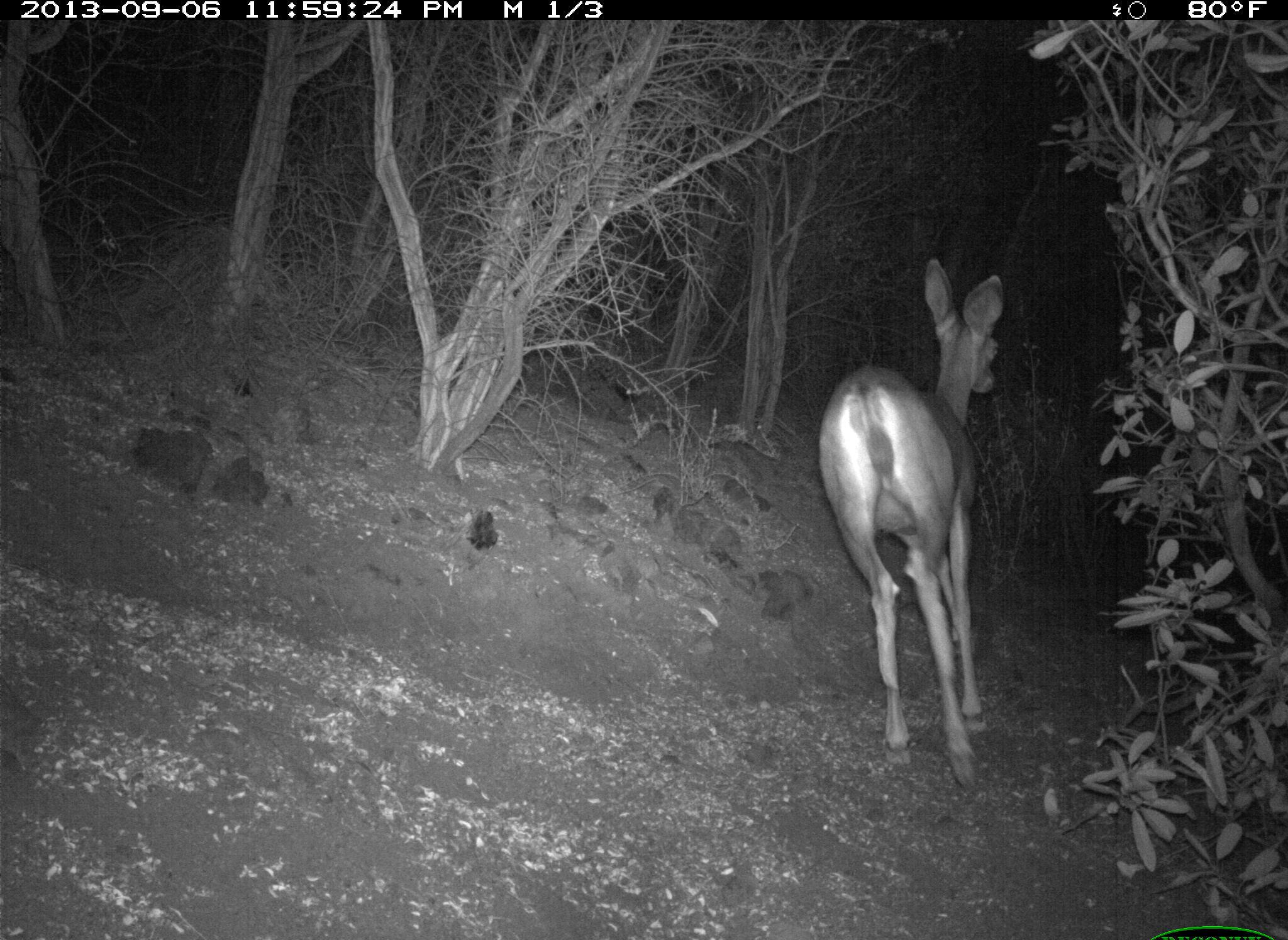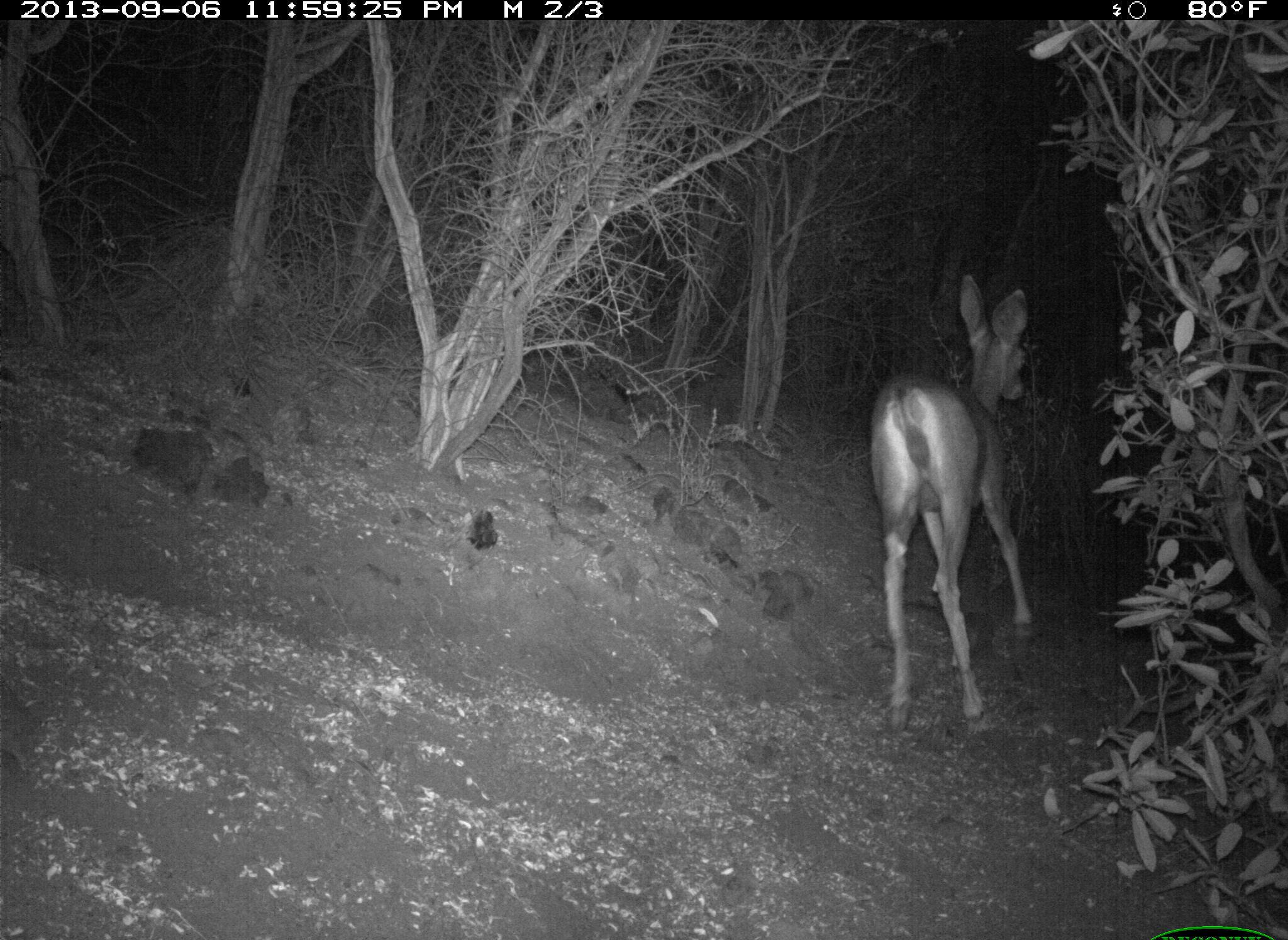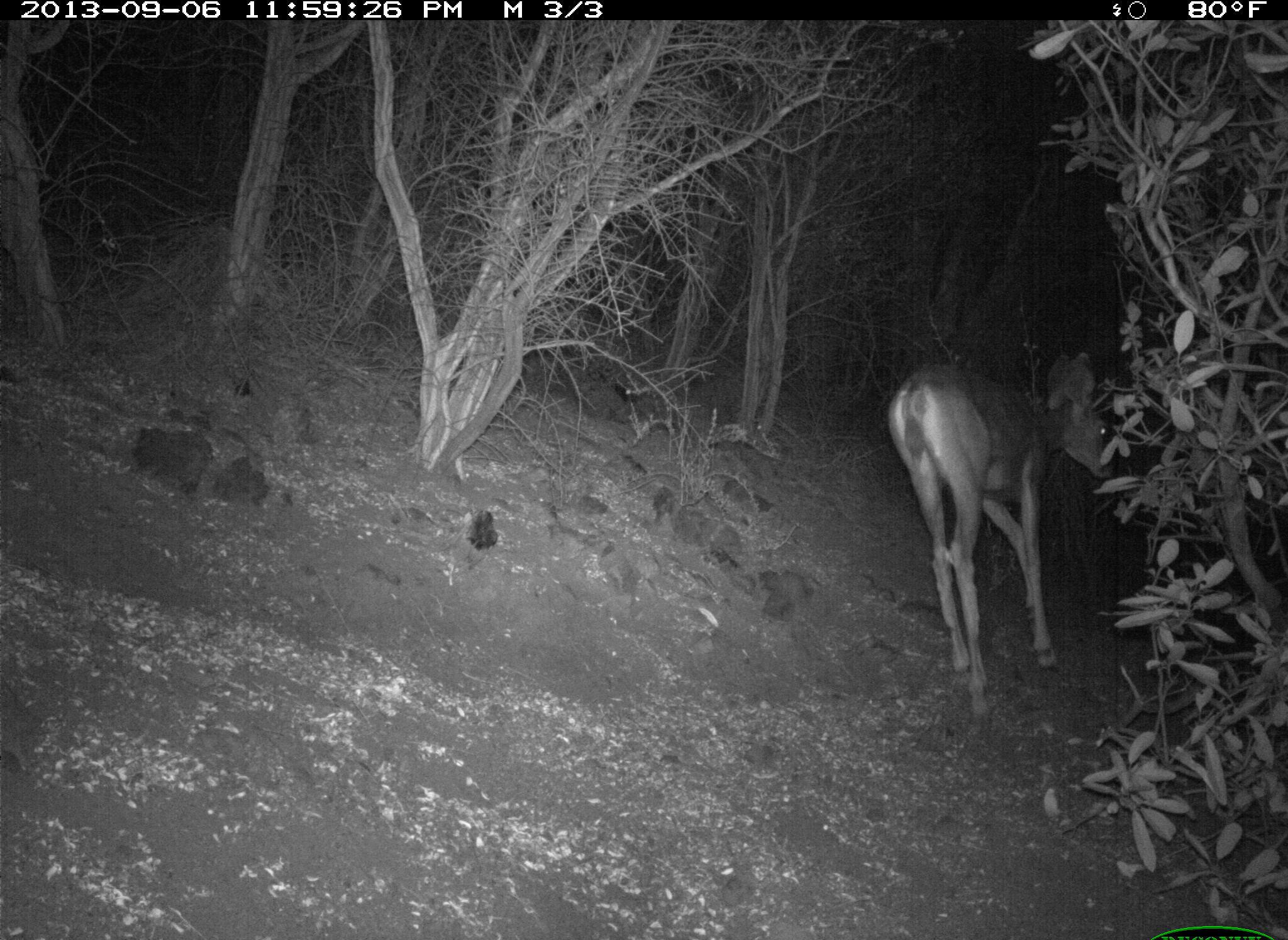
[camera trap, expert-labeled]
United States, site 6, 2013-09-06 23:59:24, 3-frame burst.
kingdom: Animalia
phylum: Chordata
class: Mammalia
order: Artiodactyla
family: Cervidae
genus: Odocoileus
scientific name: Odocoileus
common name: deer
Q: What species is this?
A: Deer (Odocoileus).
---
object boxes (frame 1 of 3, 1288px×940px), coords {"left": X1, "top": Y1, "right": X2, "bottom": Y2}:
deer: {"left": 816, "top": 255, "right": 1002, "bottom": 790}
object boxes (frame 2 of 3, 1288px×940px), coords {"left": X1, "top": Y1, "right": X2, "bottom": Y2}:
deer: {"left": 870, "top": 273, "right": 1036, "bottom": 732}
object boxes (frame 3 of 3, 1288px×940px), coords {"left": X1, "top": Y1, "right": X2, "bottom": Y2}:
deer: {"left": 885, "top": 350, "right": 1113, "bottom": 728}